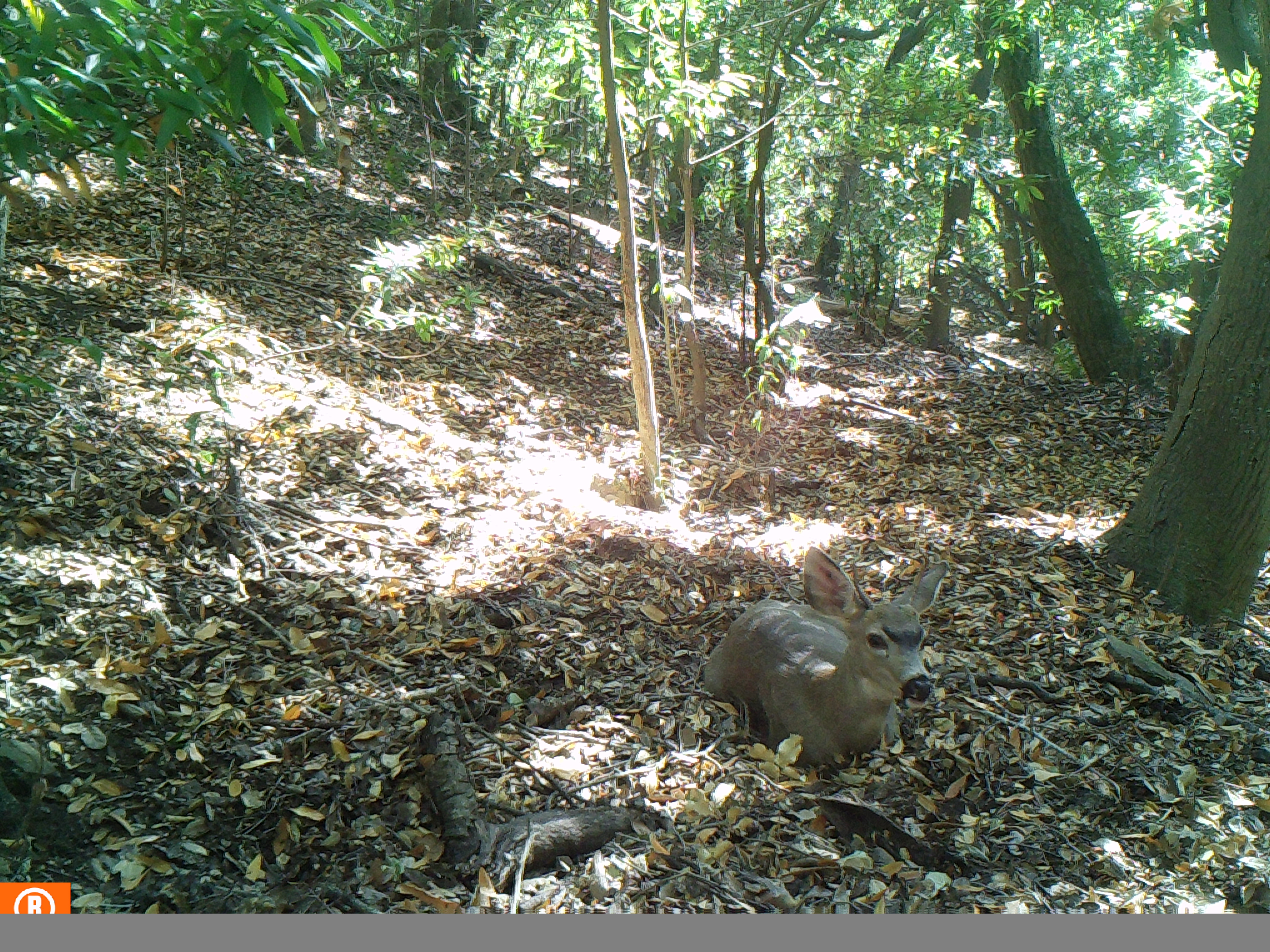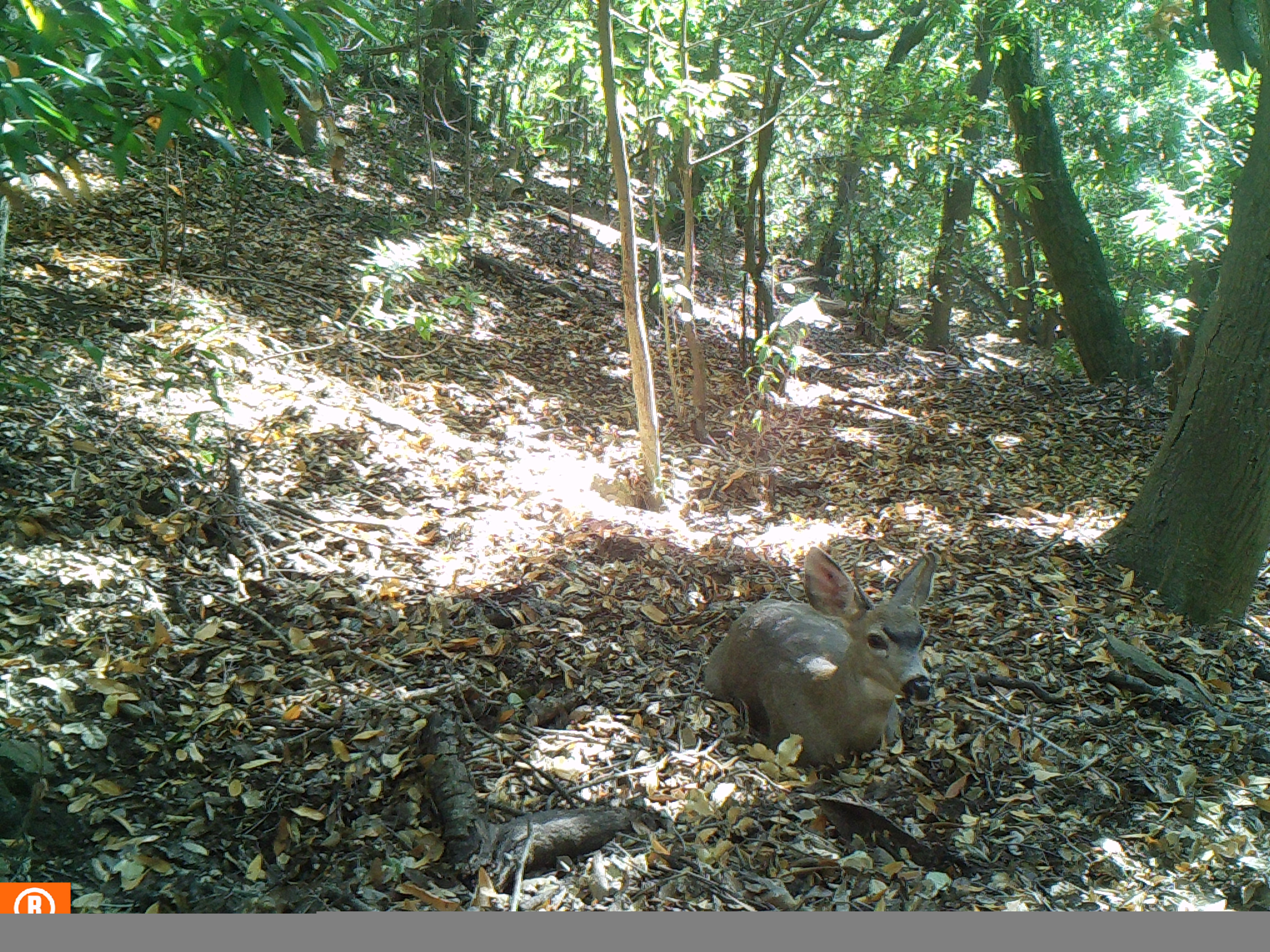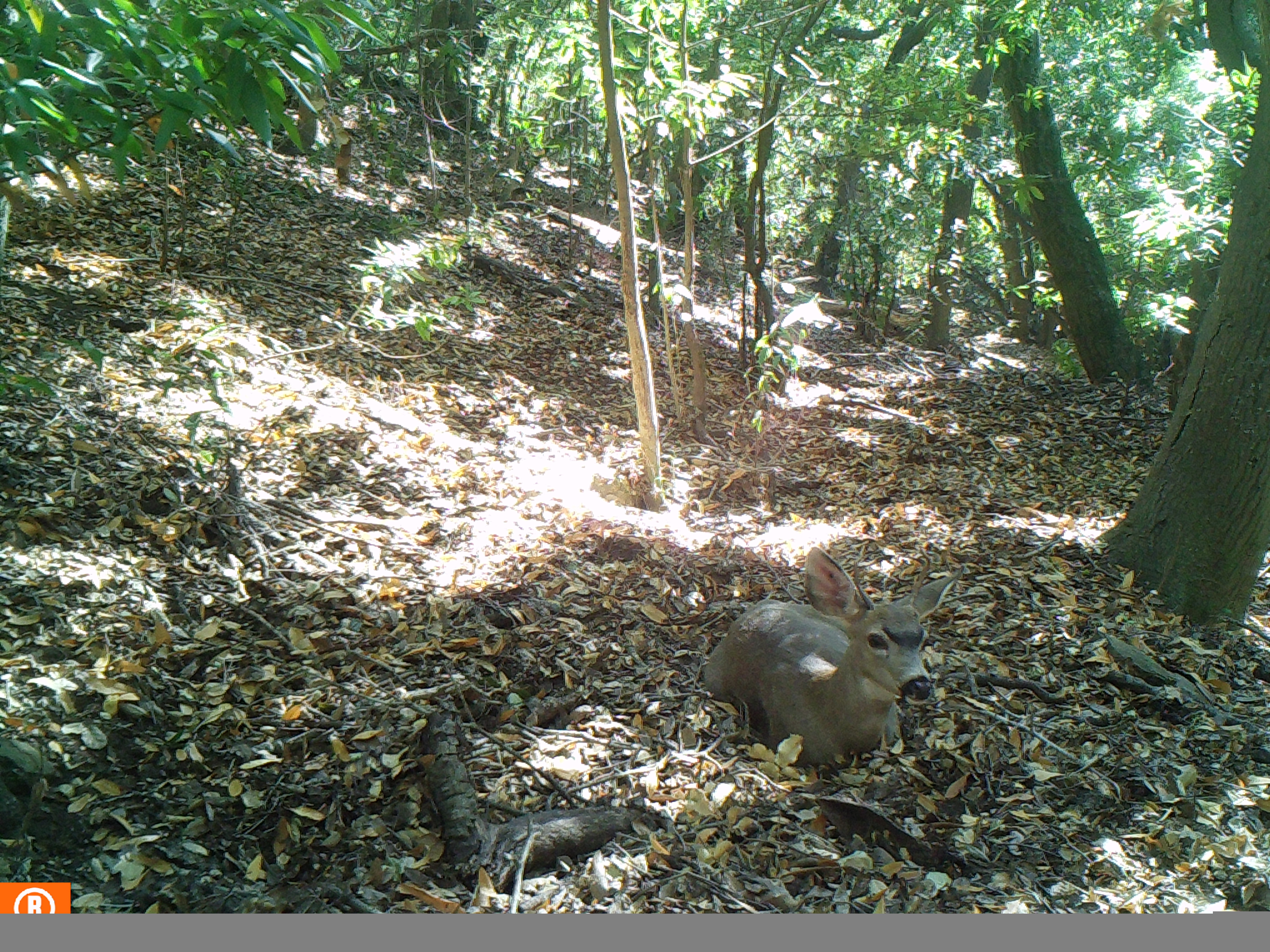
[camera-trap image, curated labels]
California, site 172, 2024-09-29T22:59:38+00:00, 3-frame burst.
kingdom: Animalia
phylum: Chordata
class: Mammalia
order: Artiodactyla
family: Cervidae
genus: Odocoileus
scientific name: Odocoileus hemionus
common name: mule deer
Mule deer (Odocoileus hemionus).